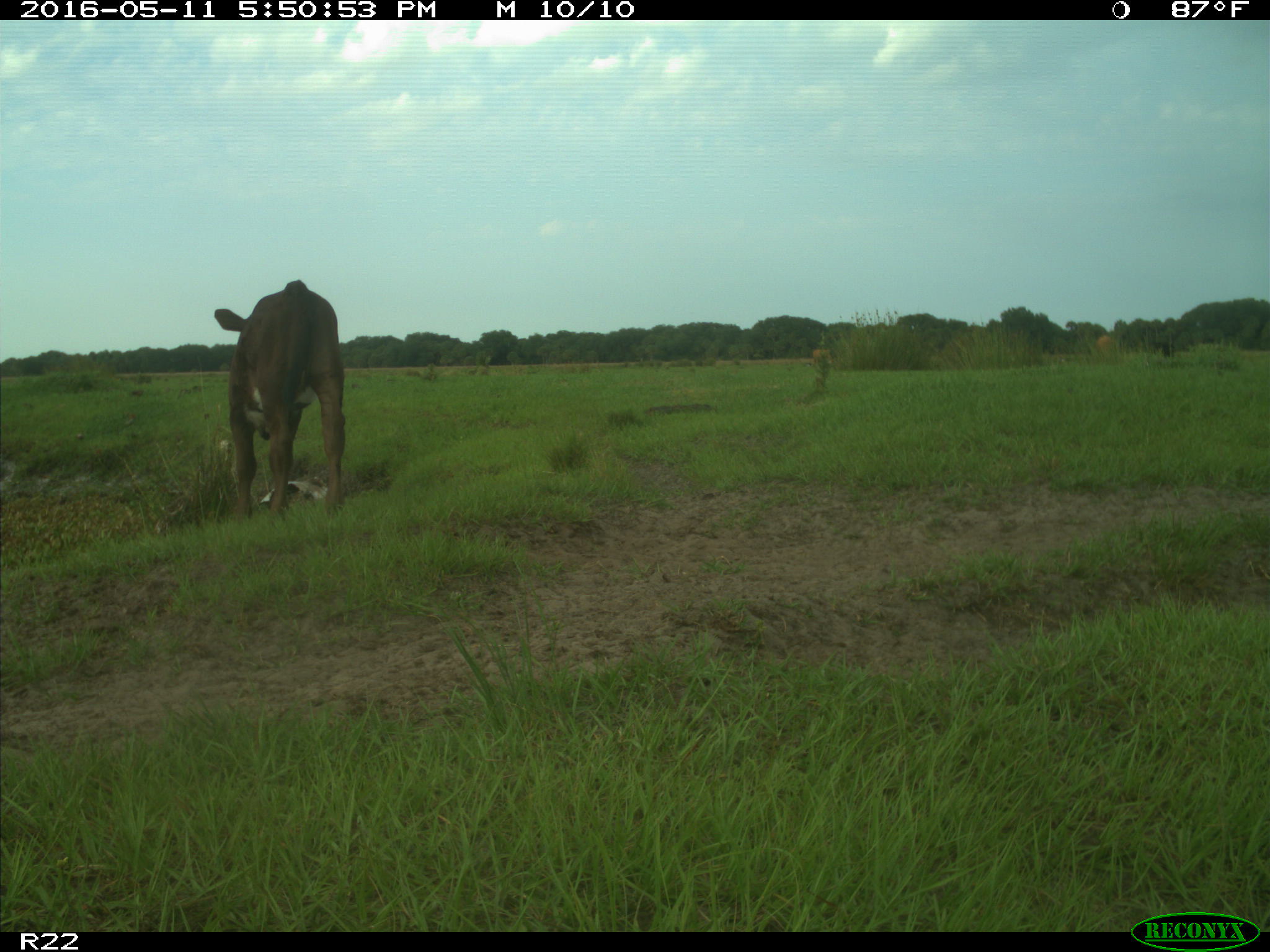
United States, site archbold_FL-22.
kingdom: Animalia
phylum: Chordata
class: Mammalia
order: Artiodactyla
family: Bovidae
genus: Bos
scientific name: Bos taurus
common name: domestic cow